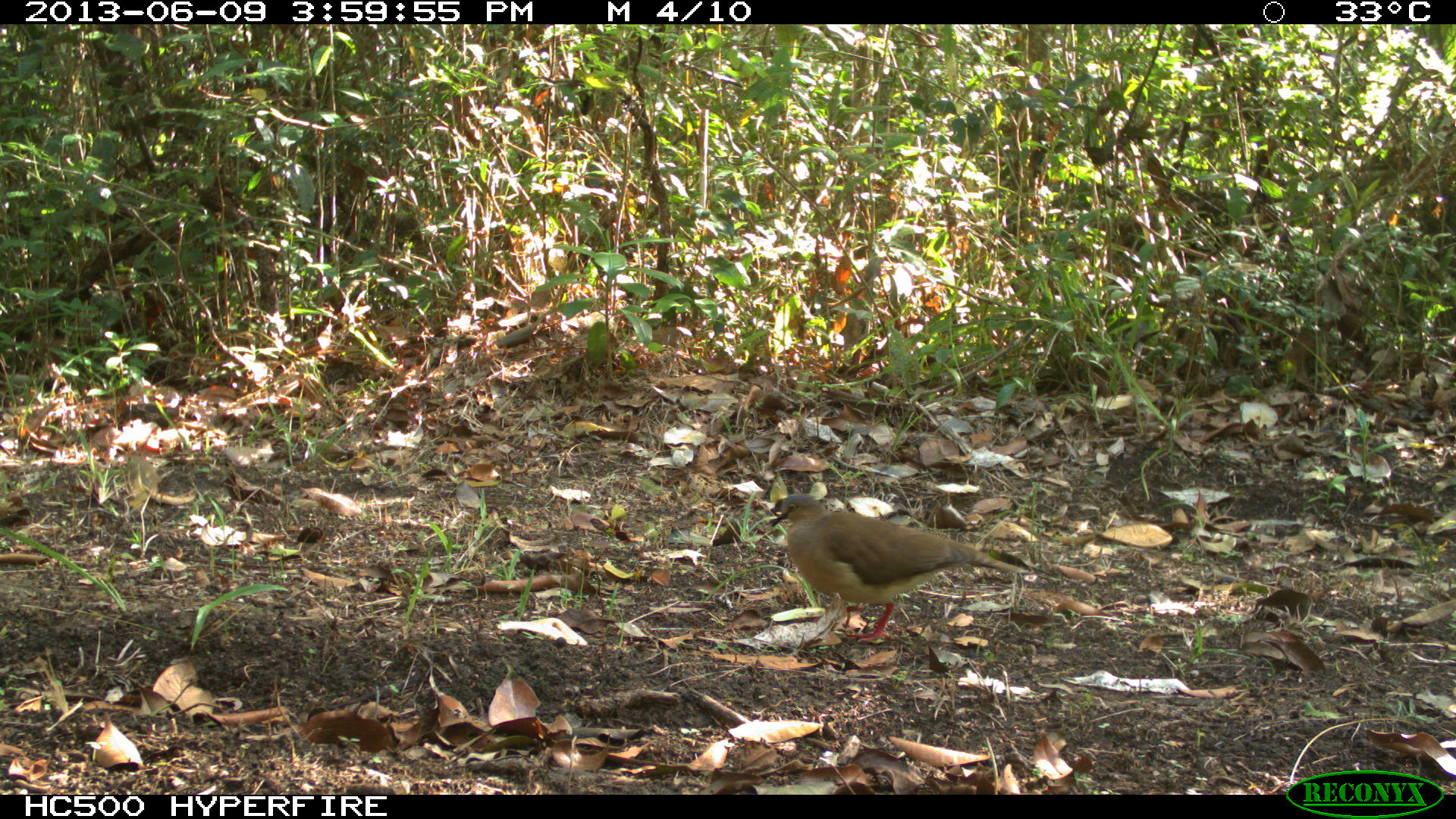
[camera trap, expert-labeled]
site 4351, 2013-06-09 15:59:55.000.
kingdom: Animalia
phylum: Chordata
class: Aves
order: Columbiformes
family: Columbidae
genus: Leptotila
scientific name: Leptotila plumbeiceps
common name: gray-headed dove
Leptotila plumbeiceps (gray-headed dove), count 1.